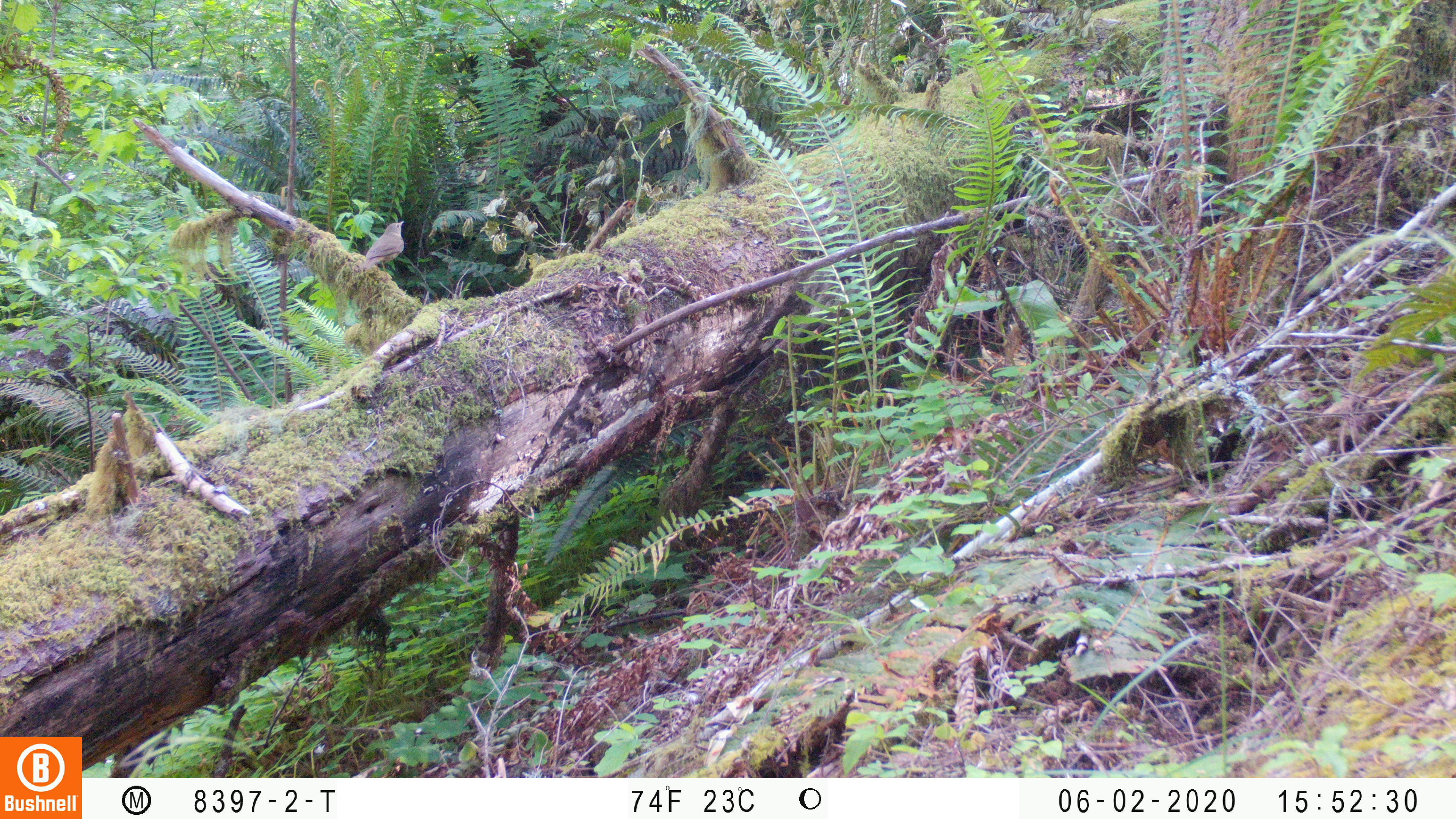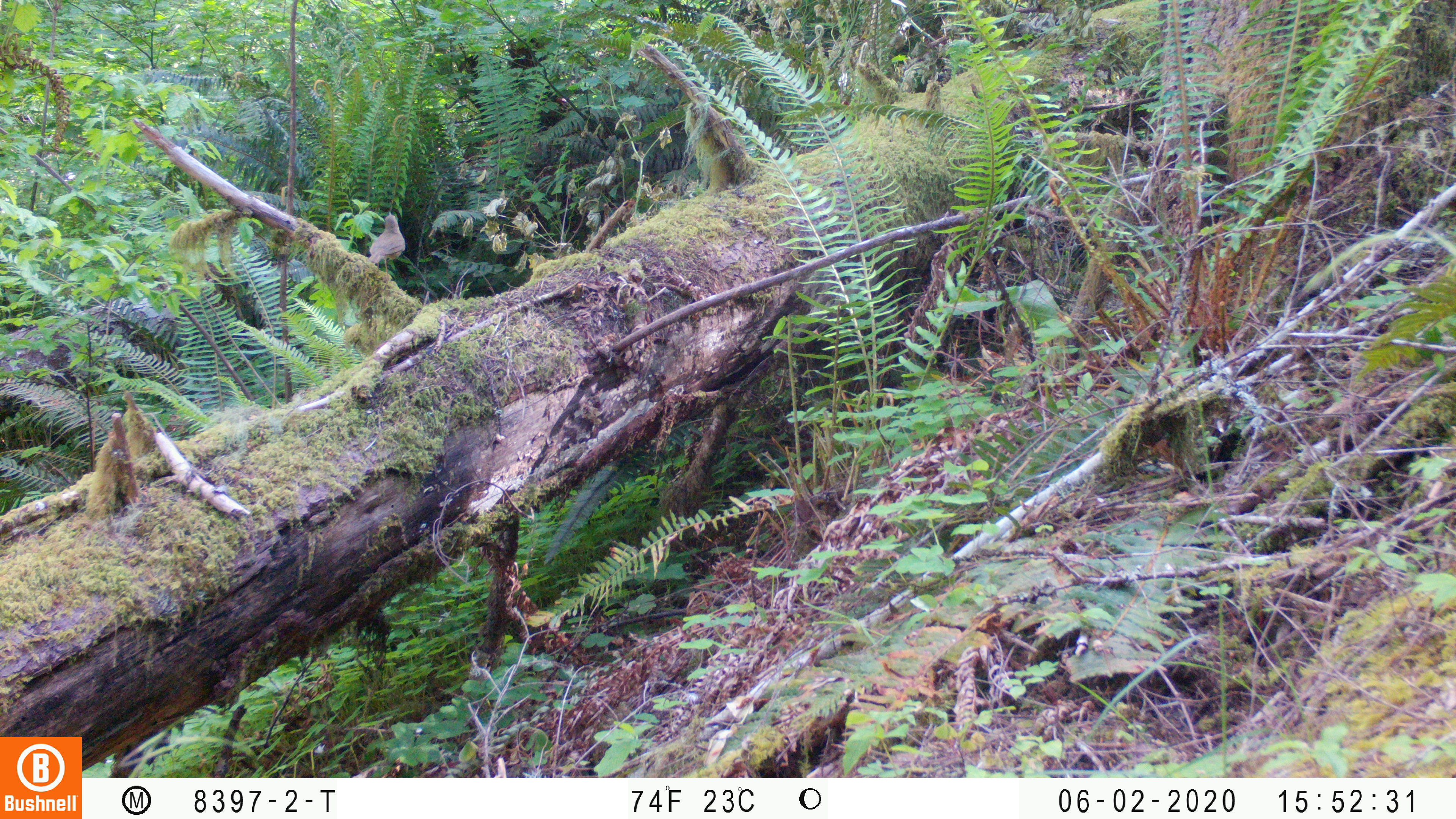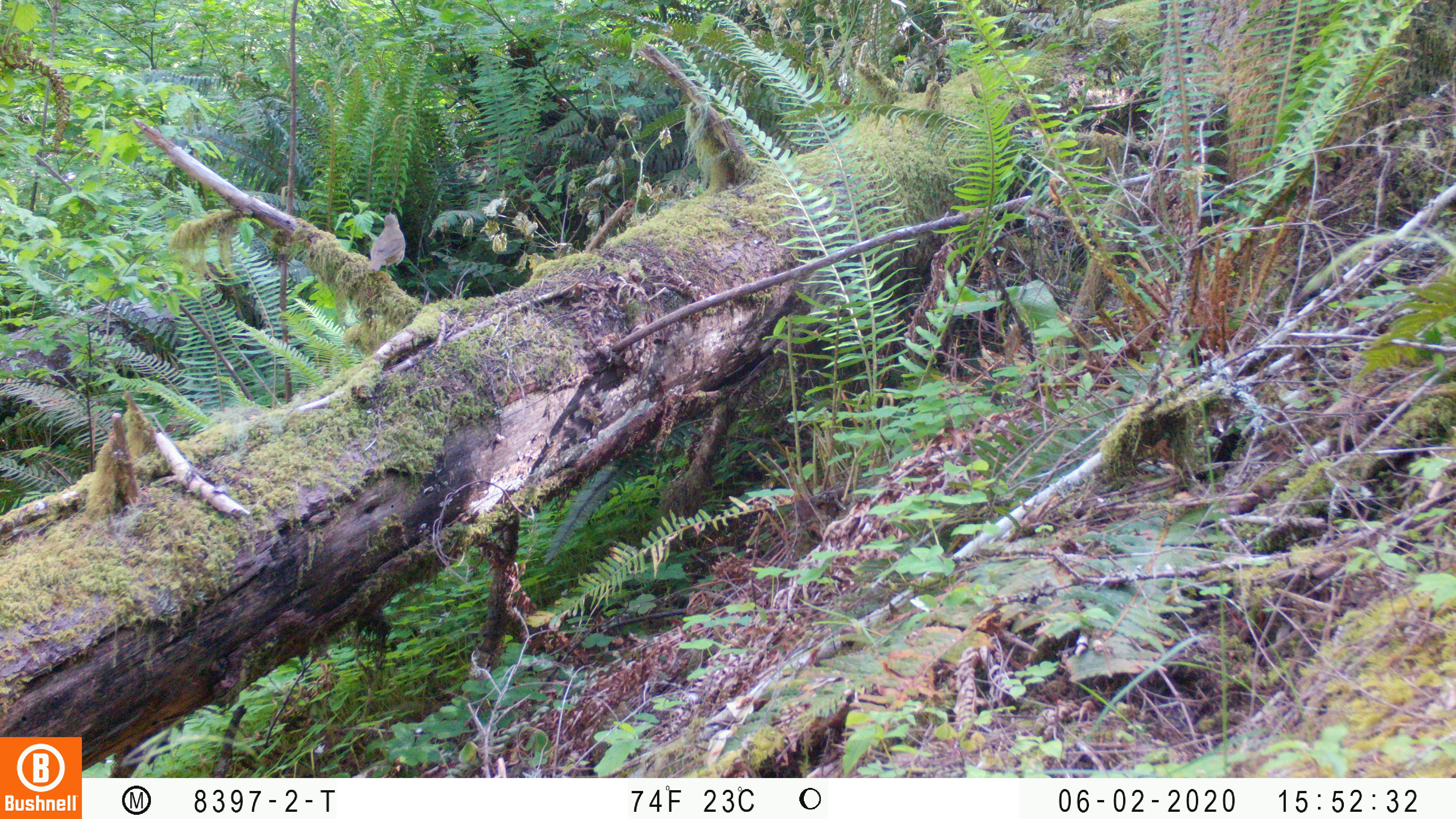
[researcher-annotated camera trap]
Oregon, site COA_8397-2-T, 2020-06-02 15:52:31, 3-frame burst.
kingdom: Animalia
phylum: Chordata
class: Aves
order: Passeriformes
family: Turdidae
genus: Catharus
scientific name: Catharus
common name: brown thrushes and nightingale-thrushes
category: catharus species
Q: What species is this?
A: Catharus species (brown thrushes and nightingale-thrushes) (Catharus).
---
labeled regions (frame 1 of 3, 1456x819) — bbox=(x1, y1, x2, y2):
catharus species: bbox=(357, 217, 408, 282)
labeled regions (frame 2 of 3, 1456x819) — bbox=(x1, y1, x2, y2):
catharus species: bbox=(364, 206, 410, 281)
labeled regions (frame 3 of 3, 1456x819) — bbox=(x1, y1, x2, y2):
catharus species: bbox=(363, 207, 407, 272)